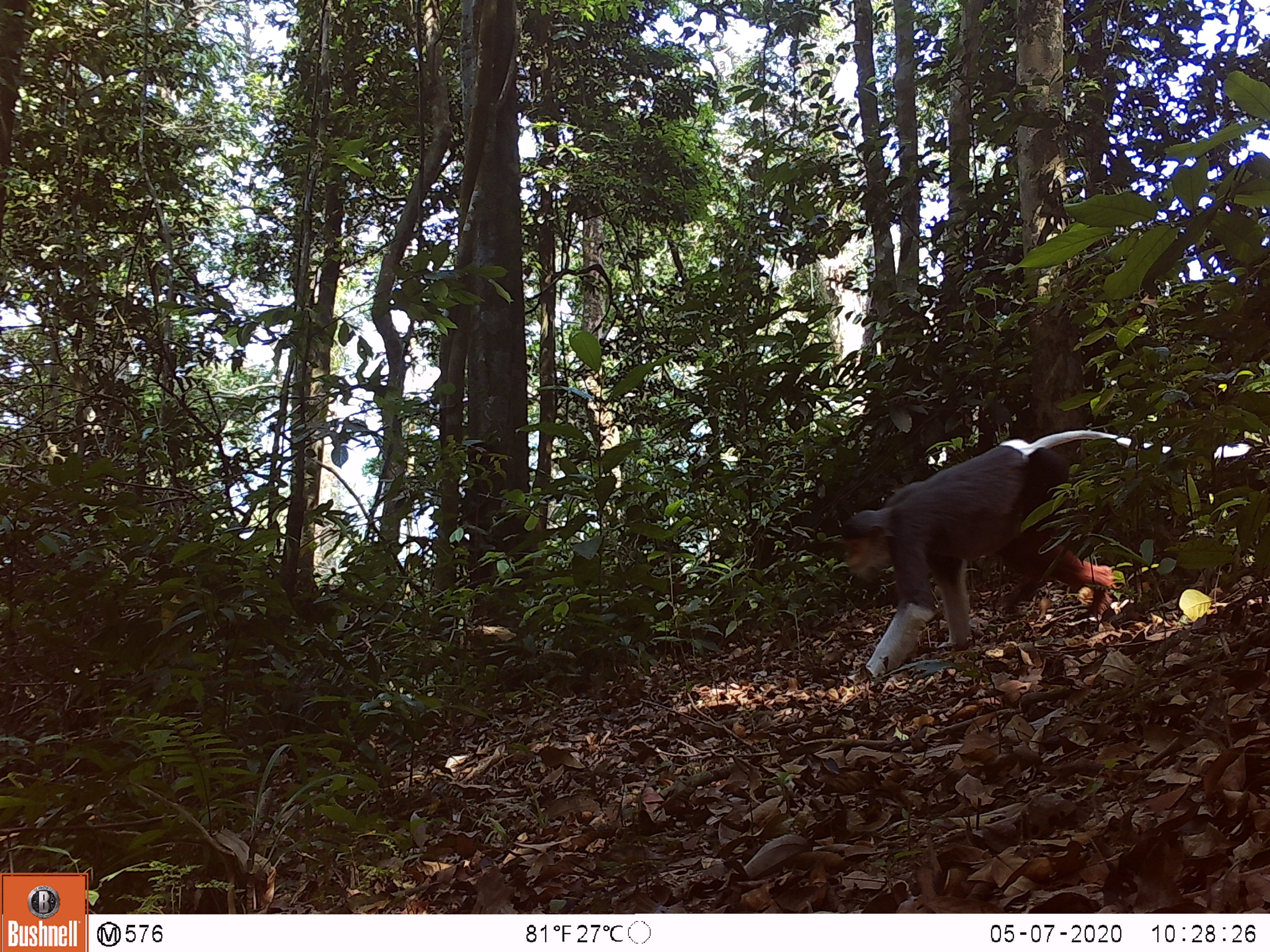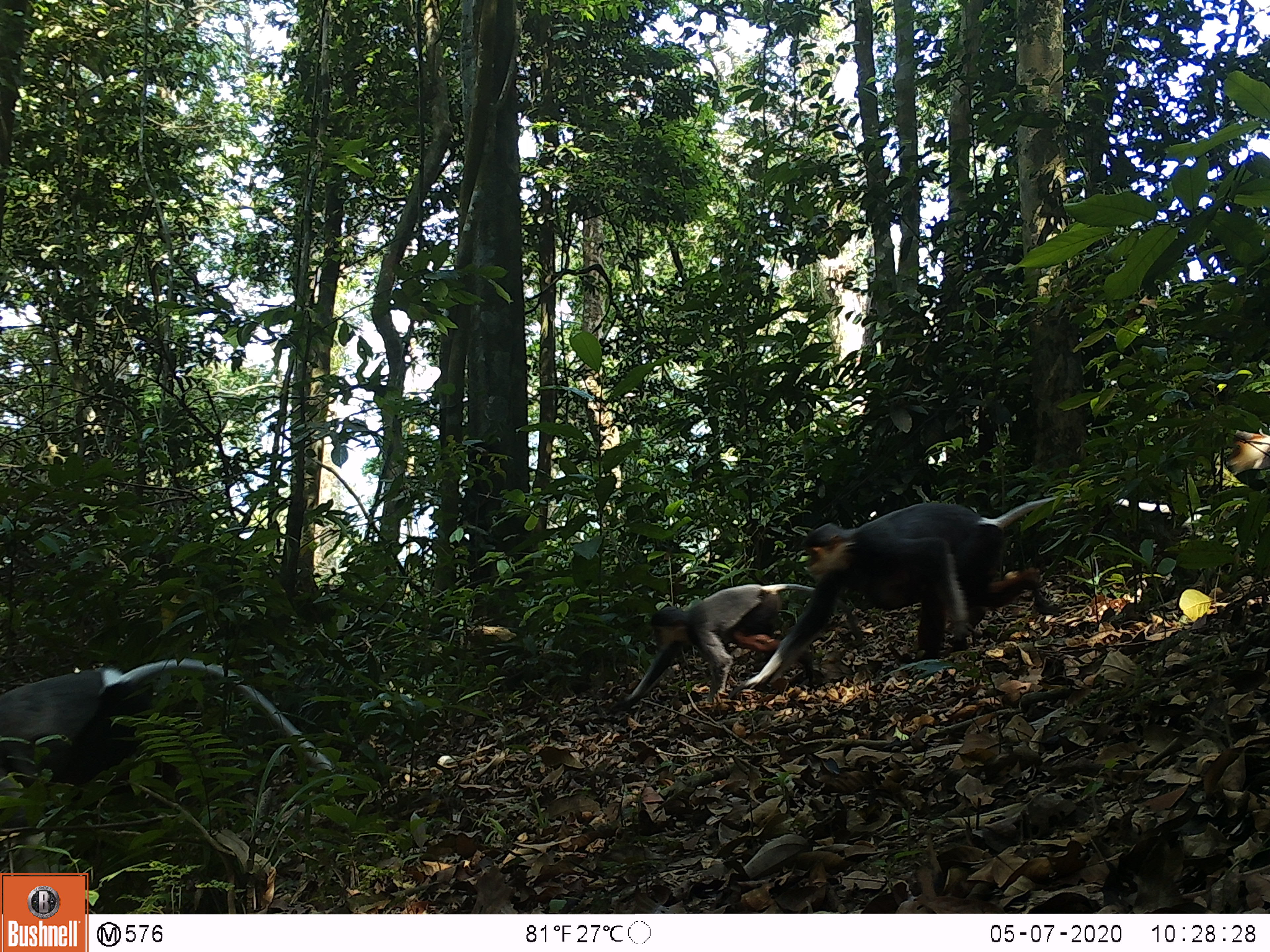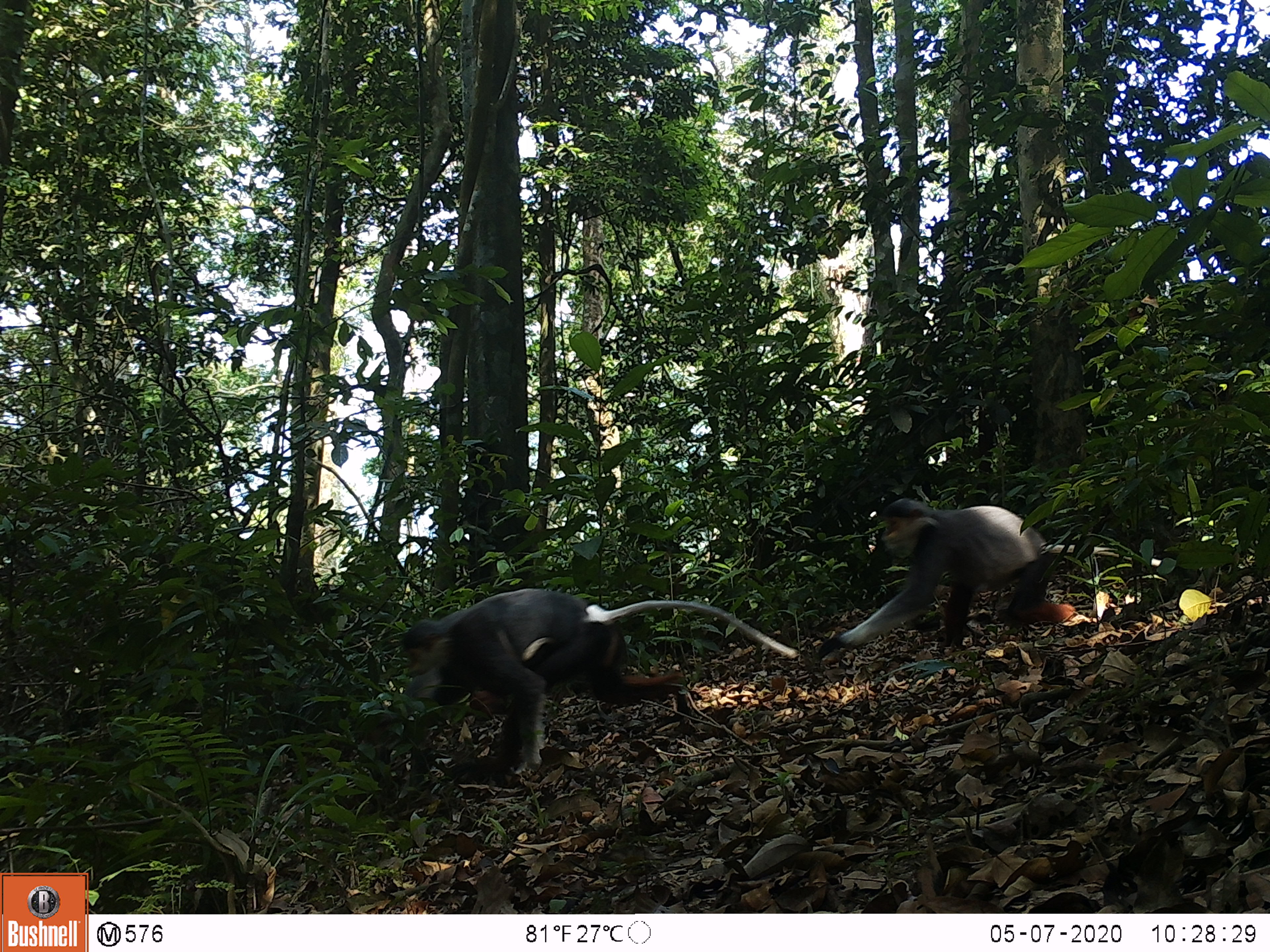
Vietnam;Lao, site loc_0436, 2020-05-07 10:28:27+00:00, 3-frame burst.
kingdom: Animalia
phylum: Chordata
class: Mammalia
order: Primates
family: Cercopithecidae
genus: Pygathrix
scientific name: Pygathrix nemaeus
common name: red-shanked douc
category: red shanked douc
Red shanked douc (red-shanked douc) (Pygathrix nemaeus). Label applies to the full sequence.